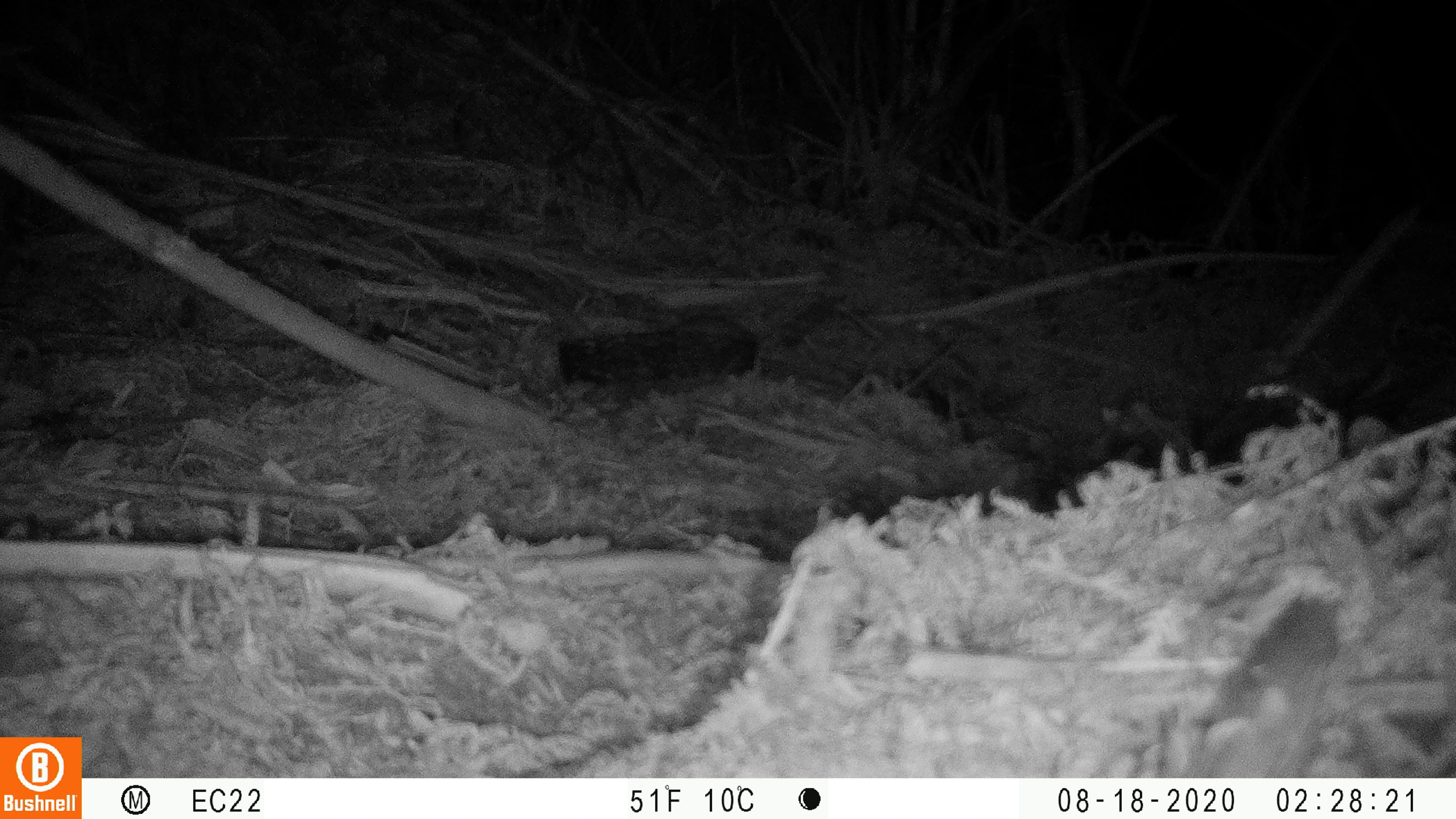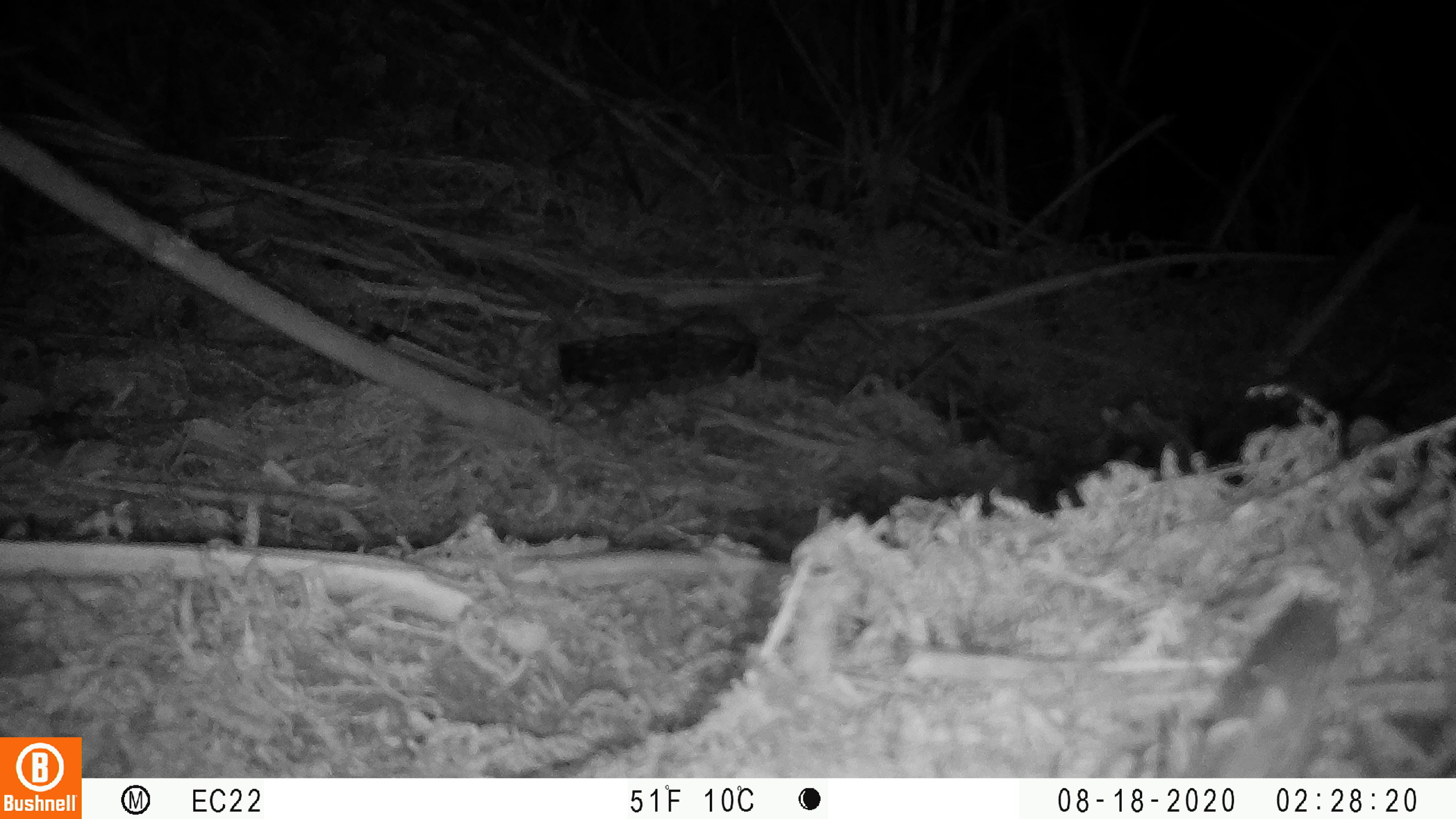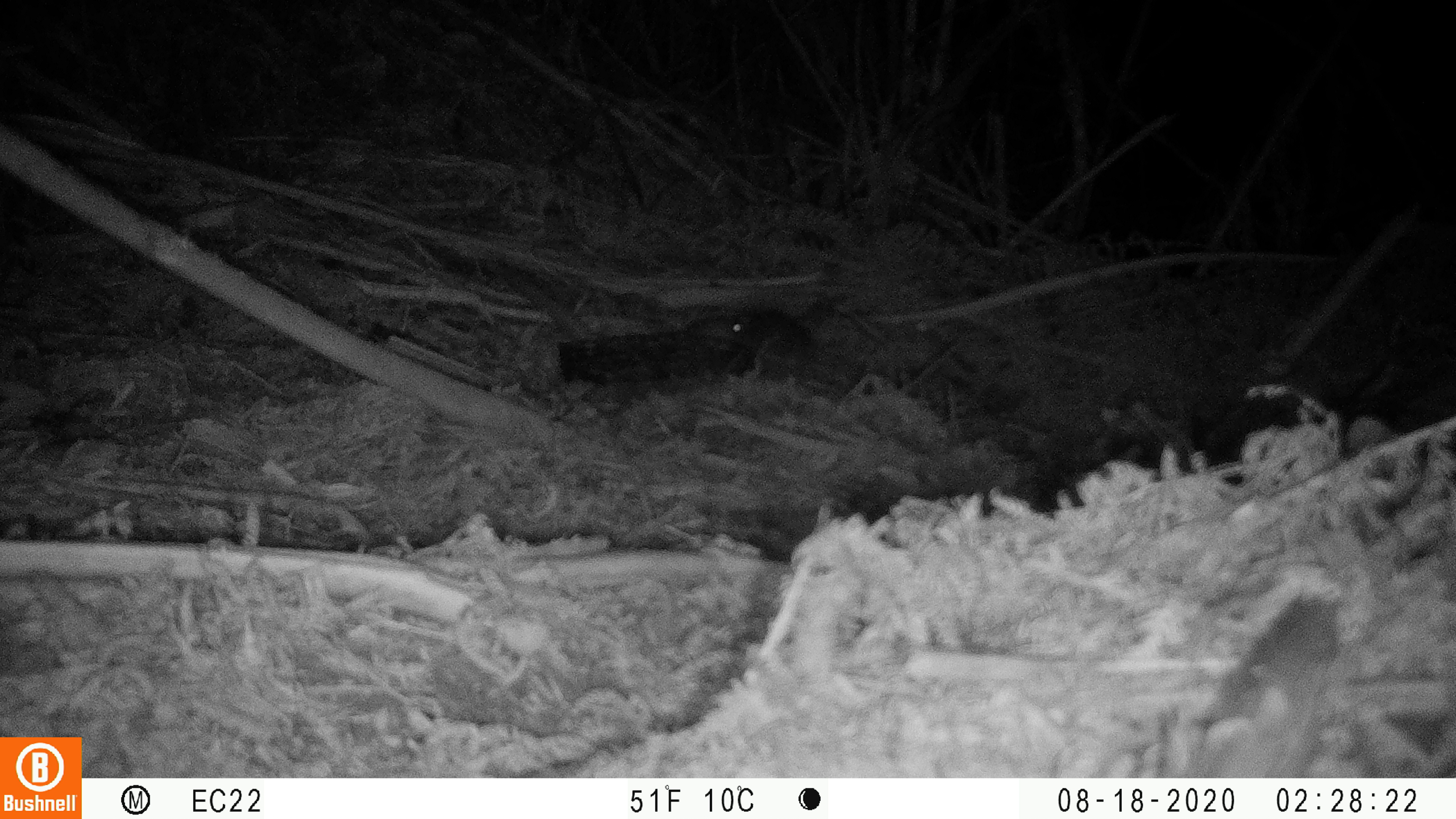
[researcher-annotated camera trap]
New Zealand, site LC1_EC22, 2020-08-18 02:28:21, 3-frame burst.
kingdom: Animalia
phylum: Chordata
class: Mammalia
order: Rodentia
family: Muridae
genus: Rattus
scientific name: Rattus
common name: rat